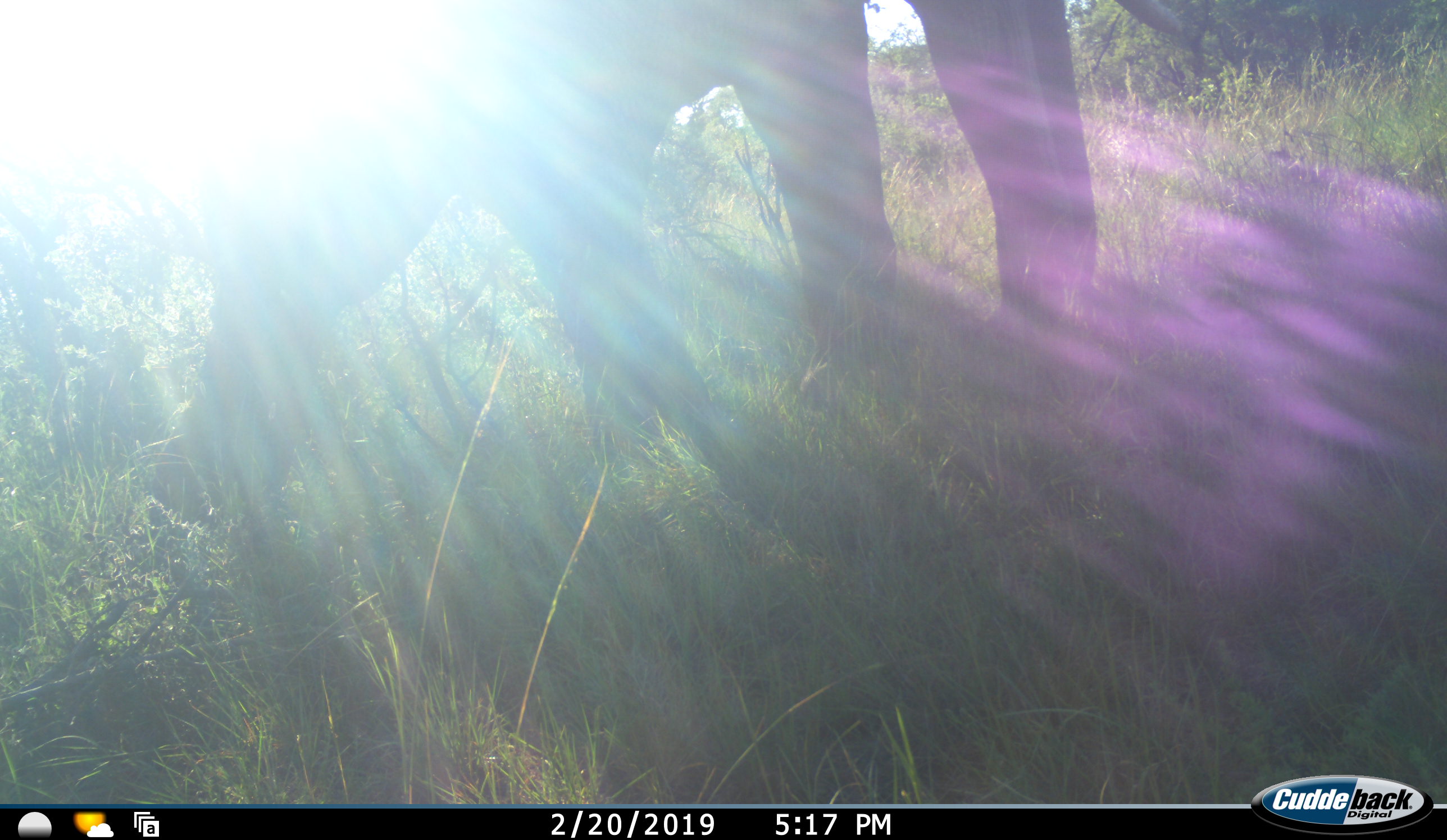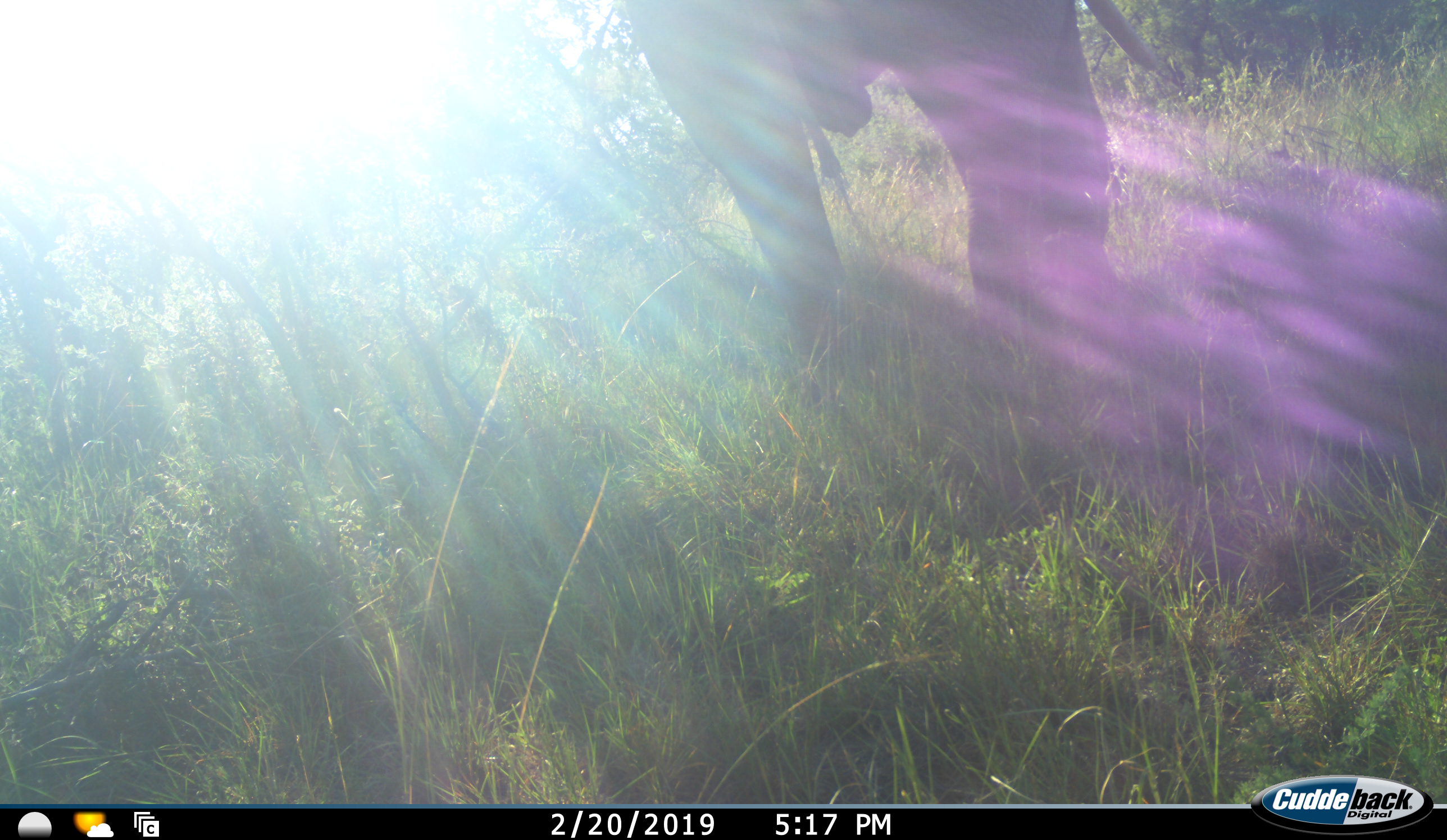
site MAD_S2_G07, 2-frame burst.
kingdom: Animalia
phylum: Chordata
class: Mammalia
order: Proboscidea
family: Elephantidae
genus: Loxodonta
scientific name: Loxodonta africana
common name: african bush elephant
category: elephant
Elephant (african bush elephant) (Loxodonta africana), count 1. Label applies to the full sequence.